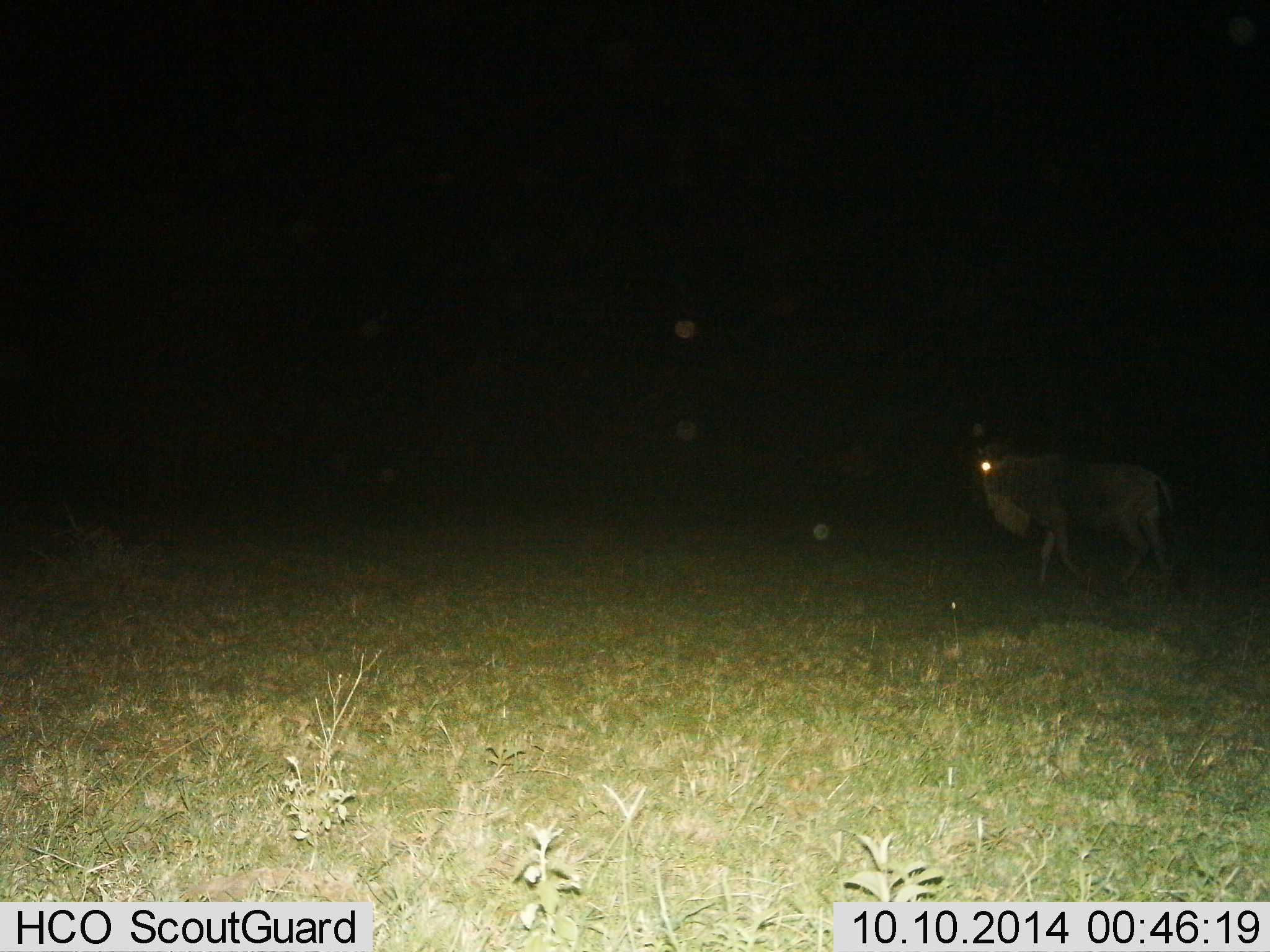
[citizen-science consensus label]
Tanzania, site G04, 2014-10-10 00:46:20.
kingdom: Animalia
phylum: Chordata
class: Mammalia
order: Artiodactyla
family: Bovidae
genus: Connochaetes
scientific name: Connochaetes taurinus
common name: blue wildebeest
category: wildebeest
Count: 1.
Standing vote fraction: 0%.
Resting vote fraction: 0%.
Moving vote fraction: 100%.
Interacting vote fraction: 0%.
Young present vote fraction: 0%.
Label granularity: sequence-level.